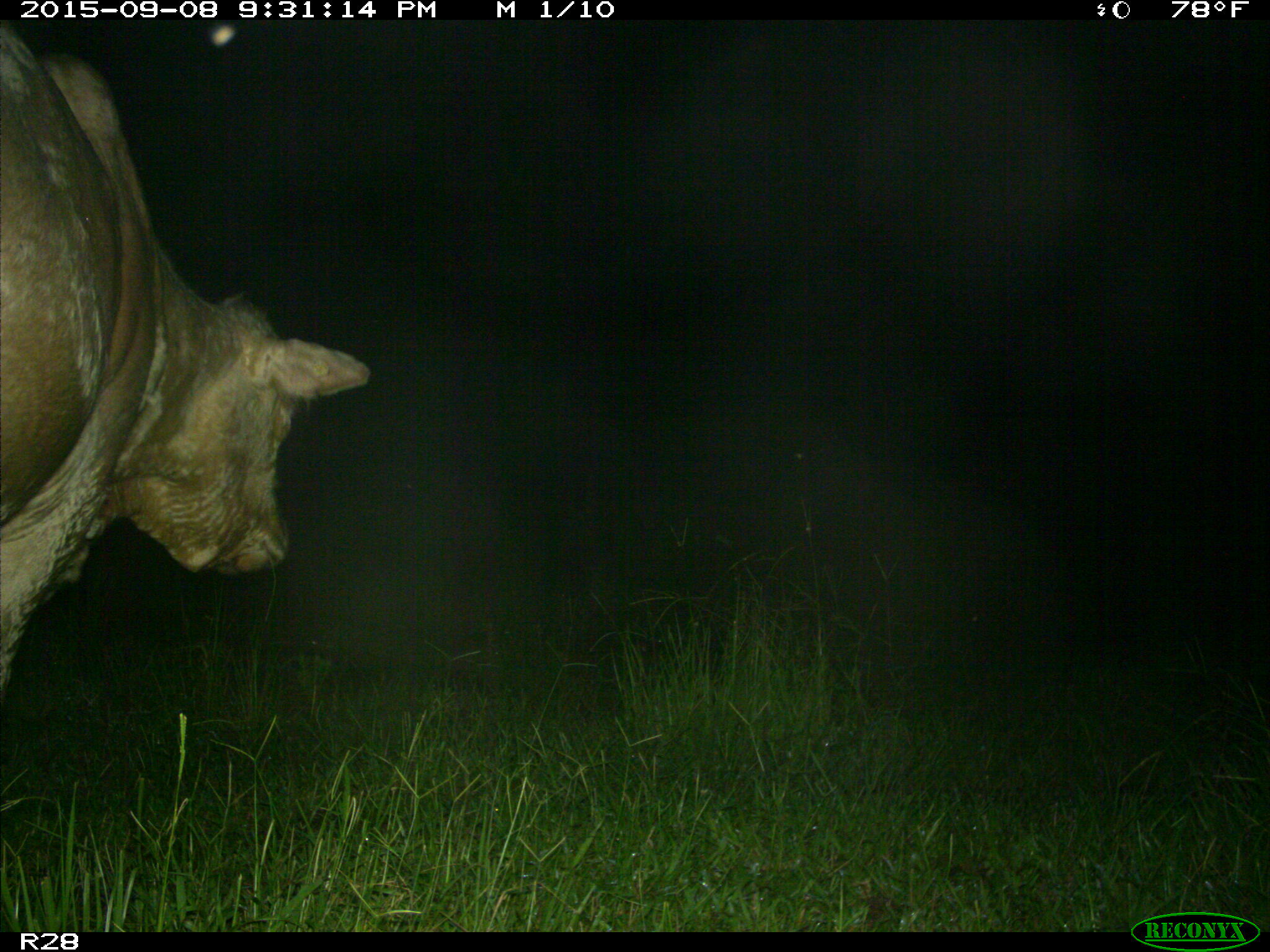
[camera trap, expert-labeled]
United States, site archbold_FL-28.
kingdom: Animalia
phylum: Chordata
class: Mammalia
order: Artiodactyla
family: Bovidae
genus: Bos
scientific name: Bos taurus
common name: domestic cow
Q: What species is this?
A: Bos taurus (domestic cow).